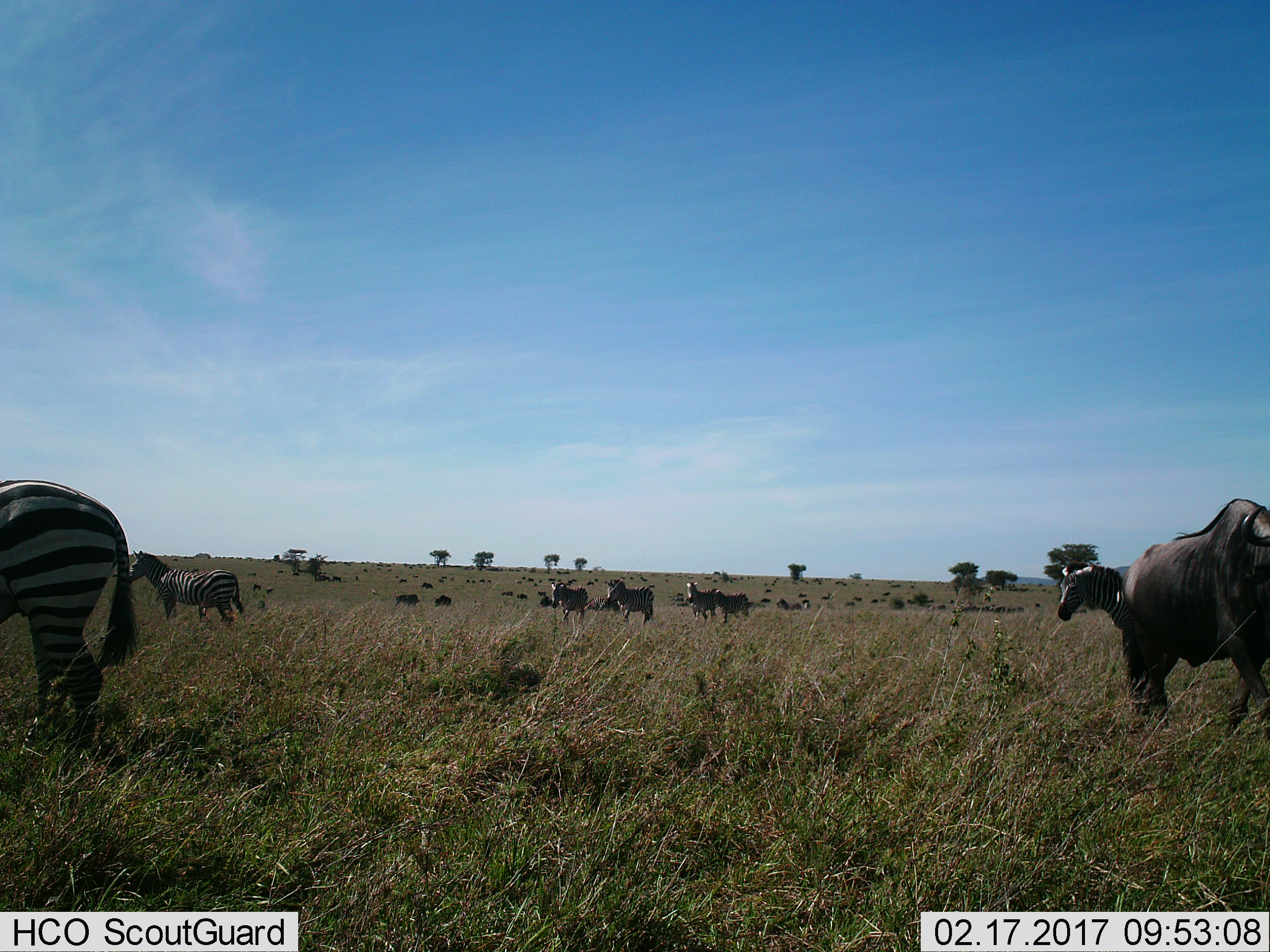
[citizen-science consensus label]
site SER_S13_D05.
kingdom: Animalia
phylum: Chordata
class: Mammalia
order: Artiodactyla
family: Bovidae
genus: Connochaetes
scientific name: Connochaetes taurinus taurinus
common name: blue wildebeest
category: wildebeestblue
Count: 11-50.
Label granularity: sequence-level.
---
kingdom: Animalia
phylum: Chordata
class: Mammalia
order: Perissodactyla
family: Equidae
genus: Equus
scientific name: Equus quagga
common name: plains zebra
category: zebraplains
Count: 11-50.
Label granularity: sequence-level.